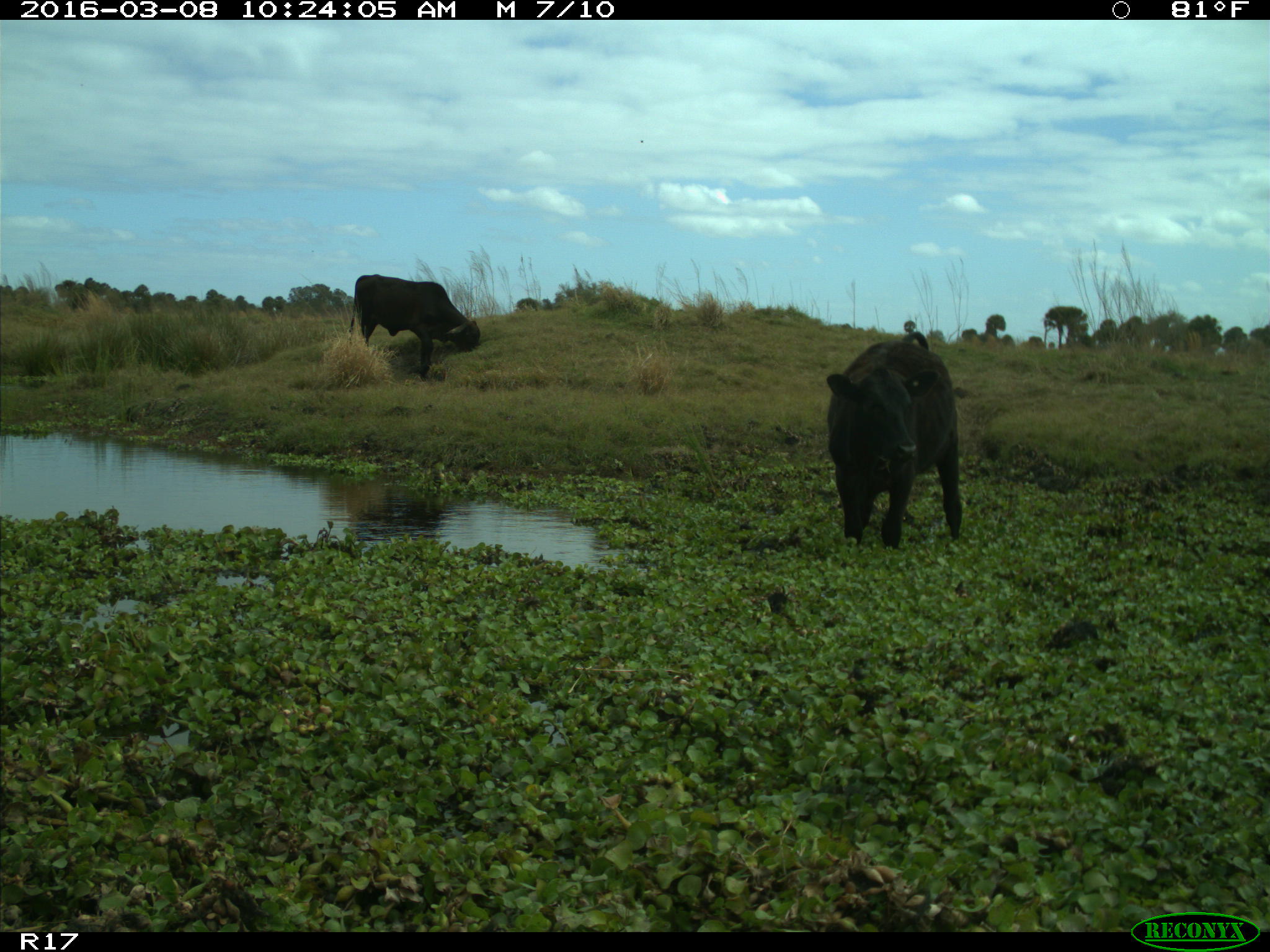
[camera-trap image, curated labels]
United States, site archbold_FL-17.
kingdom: Animalia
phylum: Chordata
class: Mammalia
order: Artiodactyla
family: Bovidae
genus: Bos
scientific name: Bos taurus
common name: domestic cow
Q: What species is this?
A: Bos taurus (domestic cow).